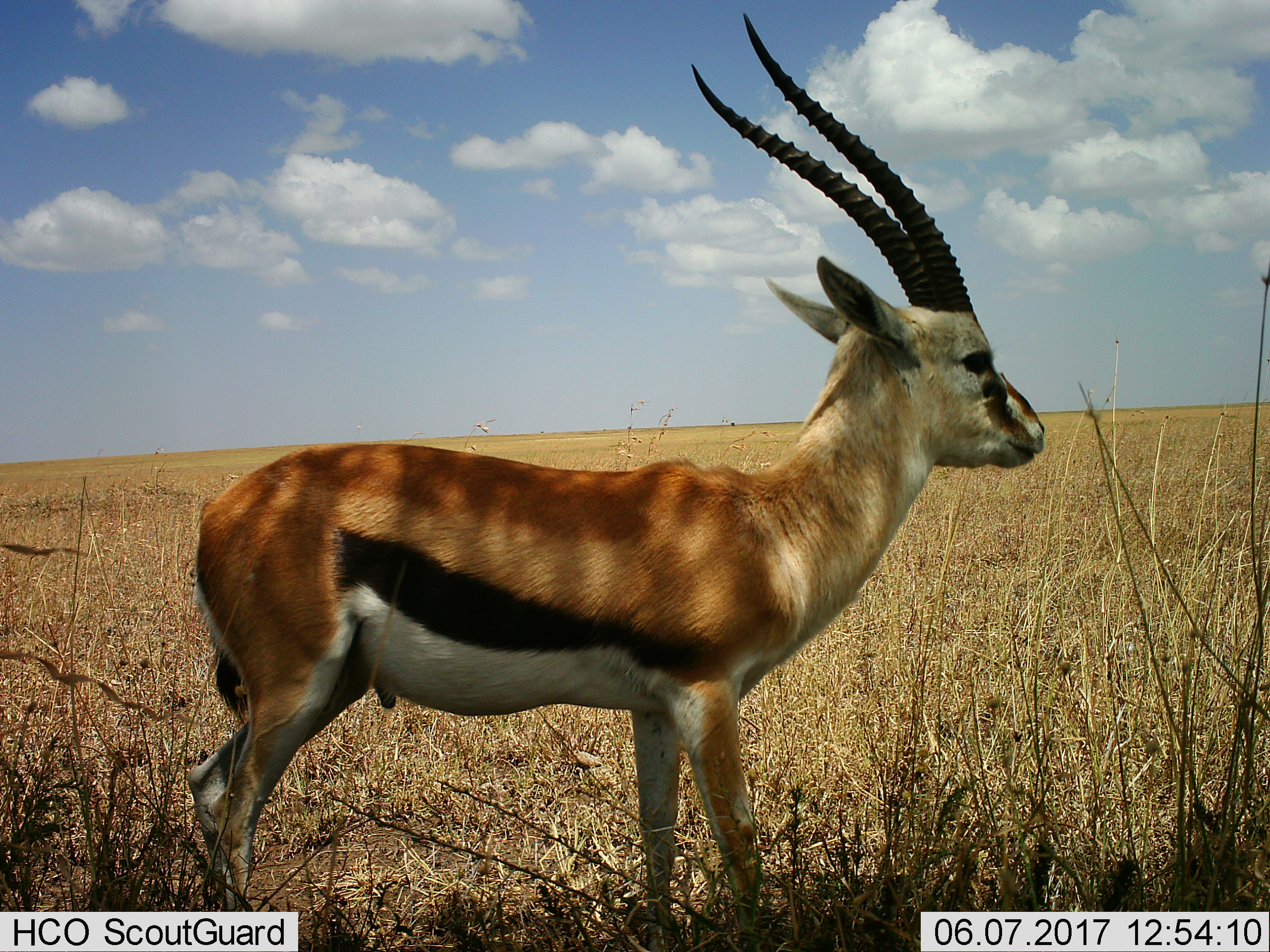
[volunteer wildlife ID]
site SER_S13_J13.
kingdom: Animalia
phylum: Chordata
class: Mammalia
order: Artiodactyla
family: Bovidae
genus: Eudorcas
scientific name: Eudorcas thomsonii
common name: thomson's gazelle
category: gazellethomsons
Gazellethomsons (thomson's gazelle) (Eudorcas thomsonii), count 1. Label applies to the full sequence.